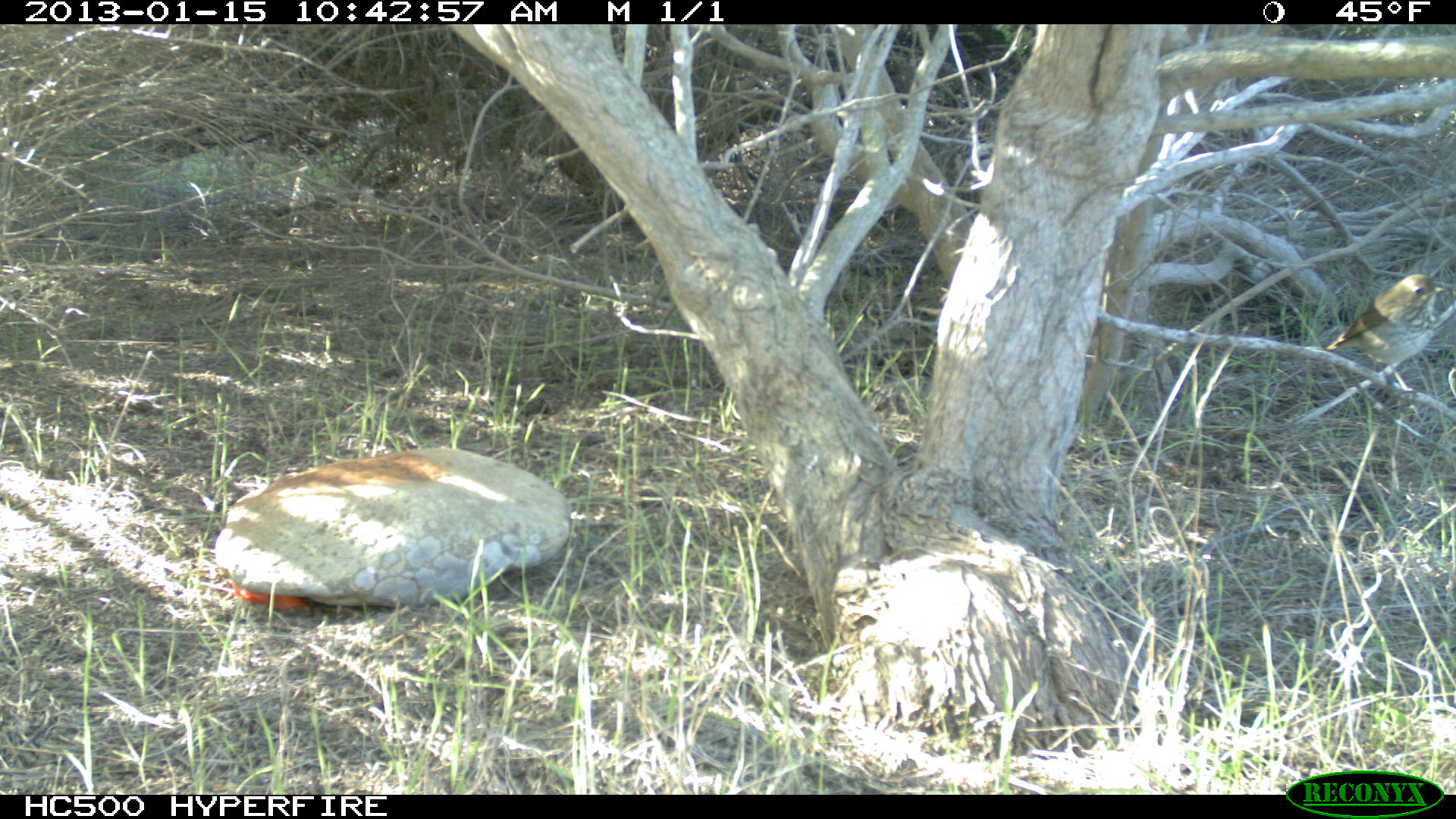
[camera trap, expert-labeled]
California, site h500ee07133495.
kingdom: Animalia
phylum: Chordata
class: Aves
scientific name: Aves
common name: bird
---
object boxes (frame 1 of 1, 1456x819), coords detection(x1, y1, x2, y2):
bird: detection(1324, 273, 1455, 397)